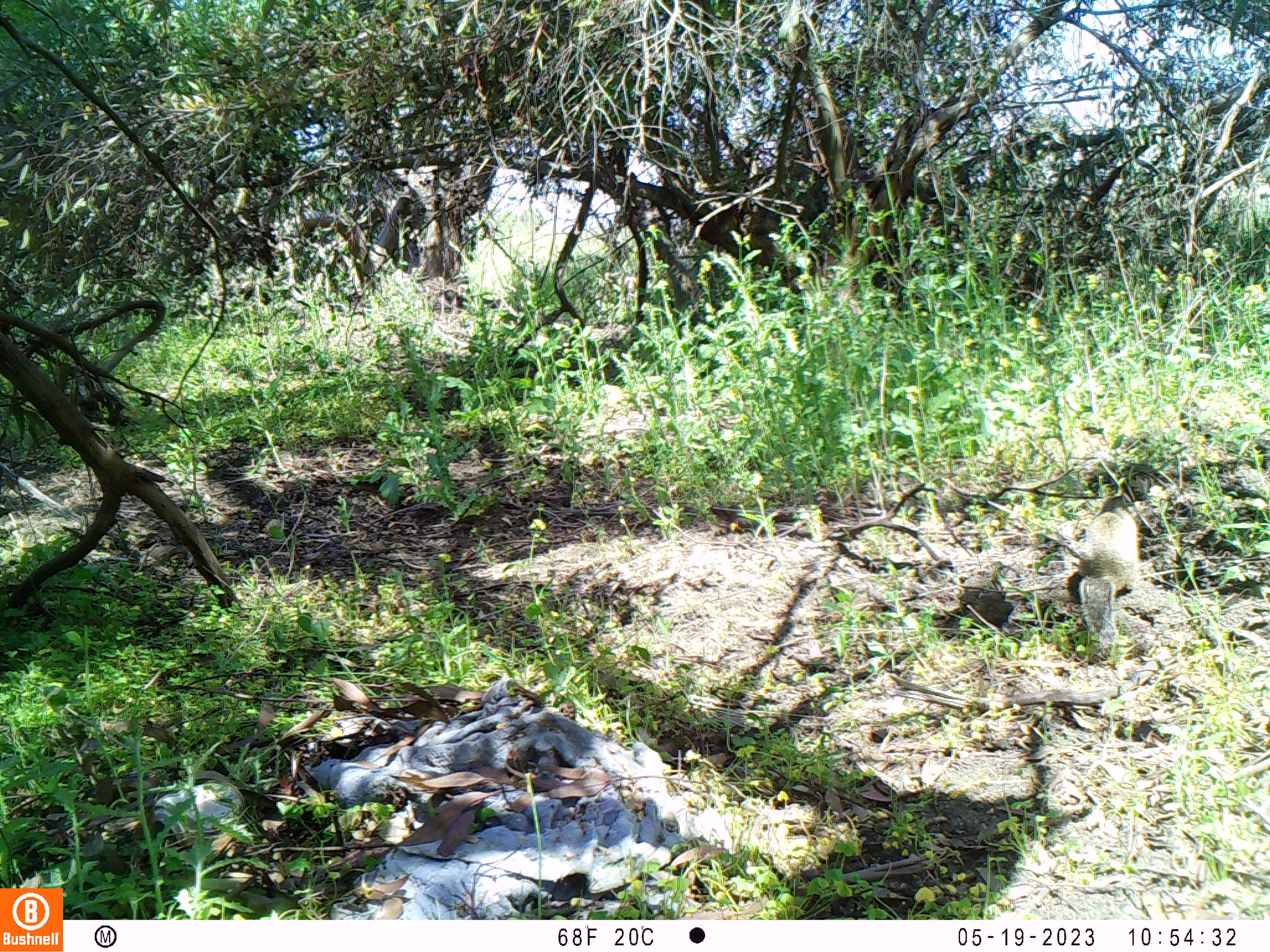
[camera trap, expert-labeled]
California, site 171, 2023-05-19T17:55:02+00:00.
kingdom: Animalia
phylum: Chordata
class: Mammalia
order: Rodentia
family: Sciuridae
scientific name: Sciuridae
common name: squirrel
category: unknown squirrel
Unknown squirrel (squirrel) (Sciuridae).